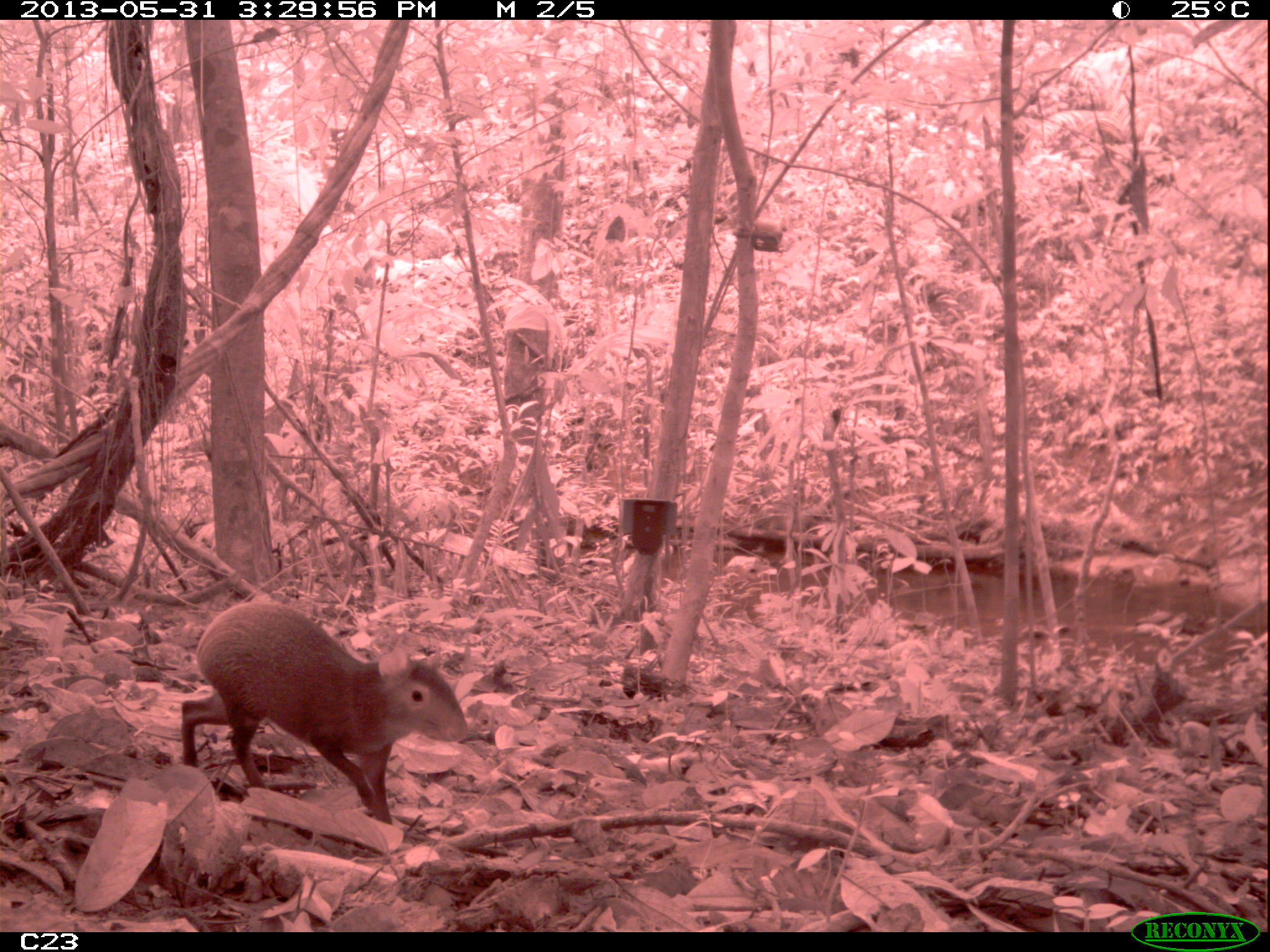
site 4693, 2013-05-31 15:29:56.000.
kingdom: Animalia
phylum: Chordata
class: Mammalia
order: Rodentia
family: Dasyproctidae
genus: Dasyprocta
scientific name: Dasyprocta leporina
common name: red-rumped agouti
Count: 1.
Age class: adult.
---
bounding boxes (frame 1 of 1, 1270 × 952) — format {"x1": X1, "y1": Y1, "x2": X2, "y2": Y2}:
dasyprocta leporina: {"x1": 179, "y1": 601, "x2": 470, "y2": 825}